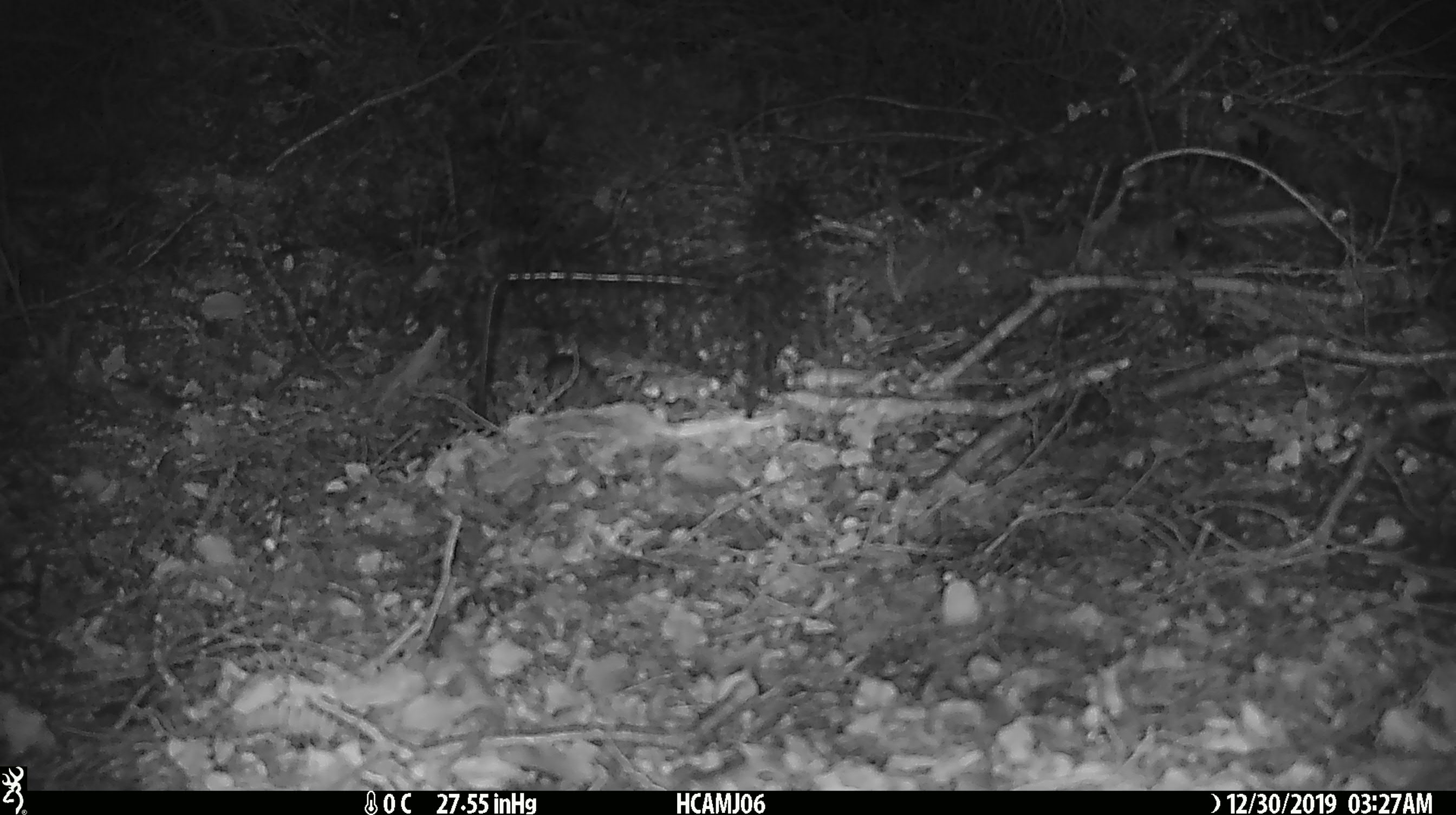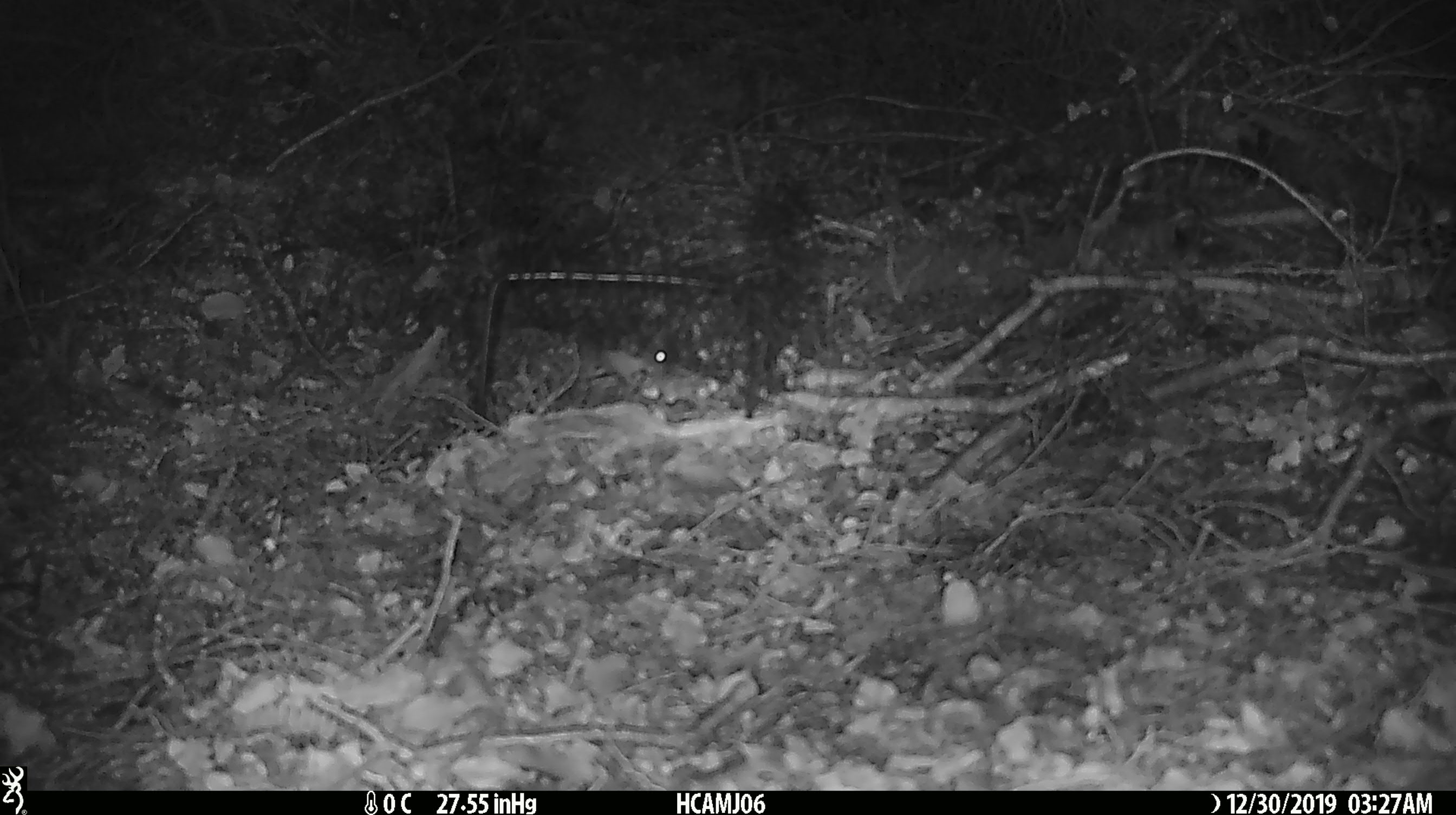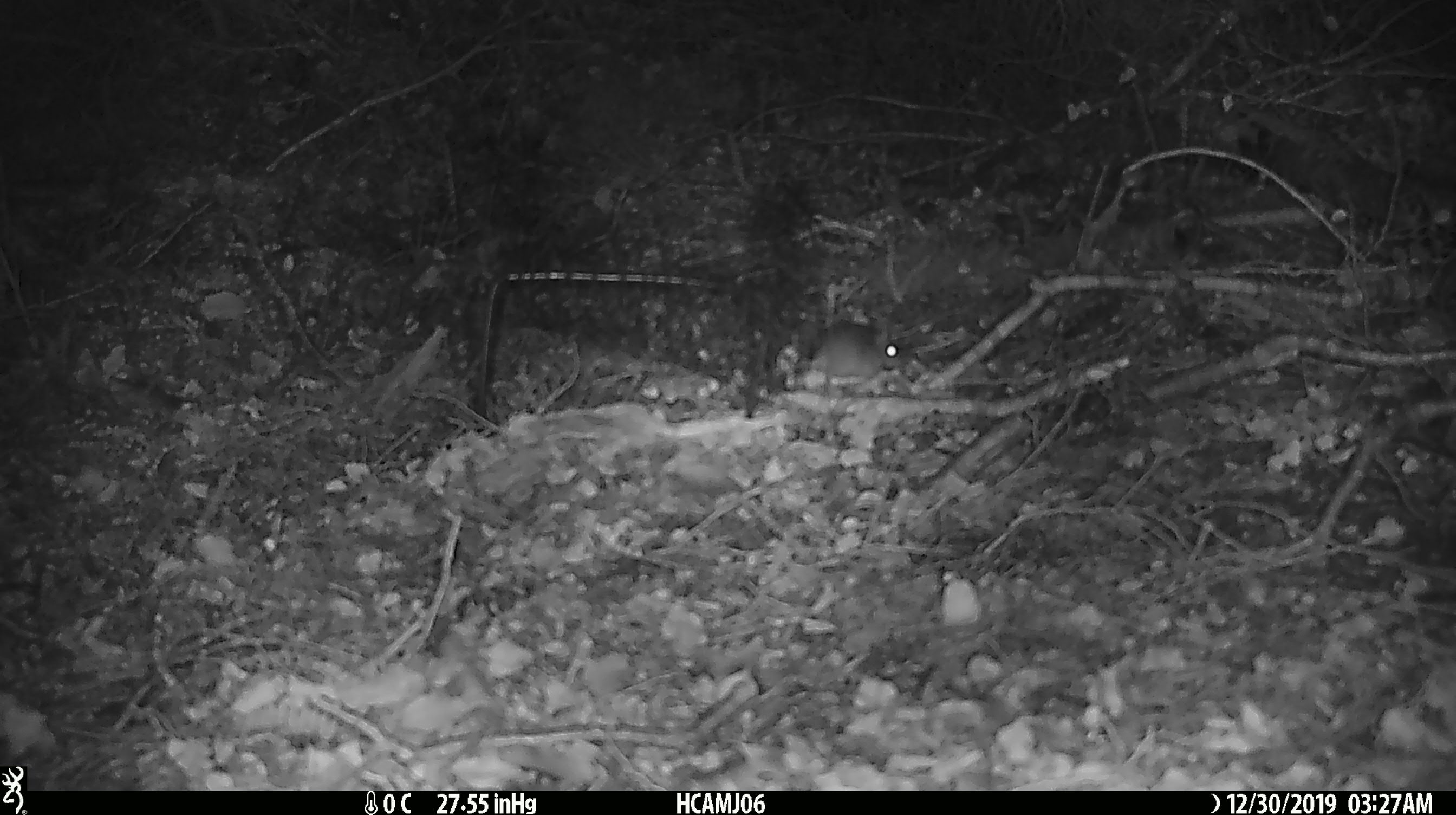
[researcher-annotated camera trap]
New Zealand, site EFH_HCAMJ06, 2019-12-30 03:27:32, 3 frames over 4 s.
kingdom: Animalia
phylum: Chordata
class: Mammalia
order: Rodentia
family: Muridae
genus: Mus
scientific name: Mus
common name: mouse